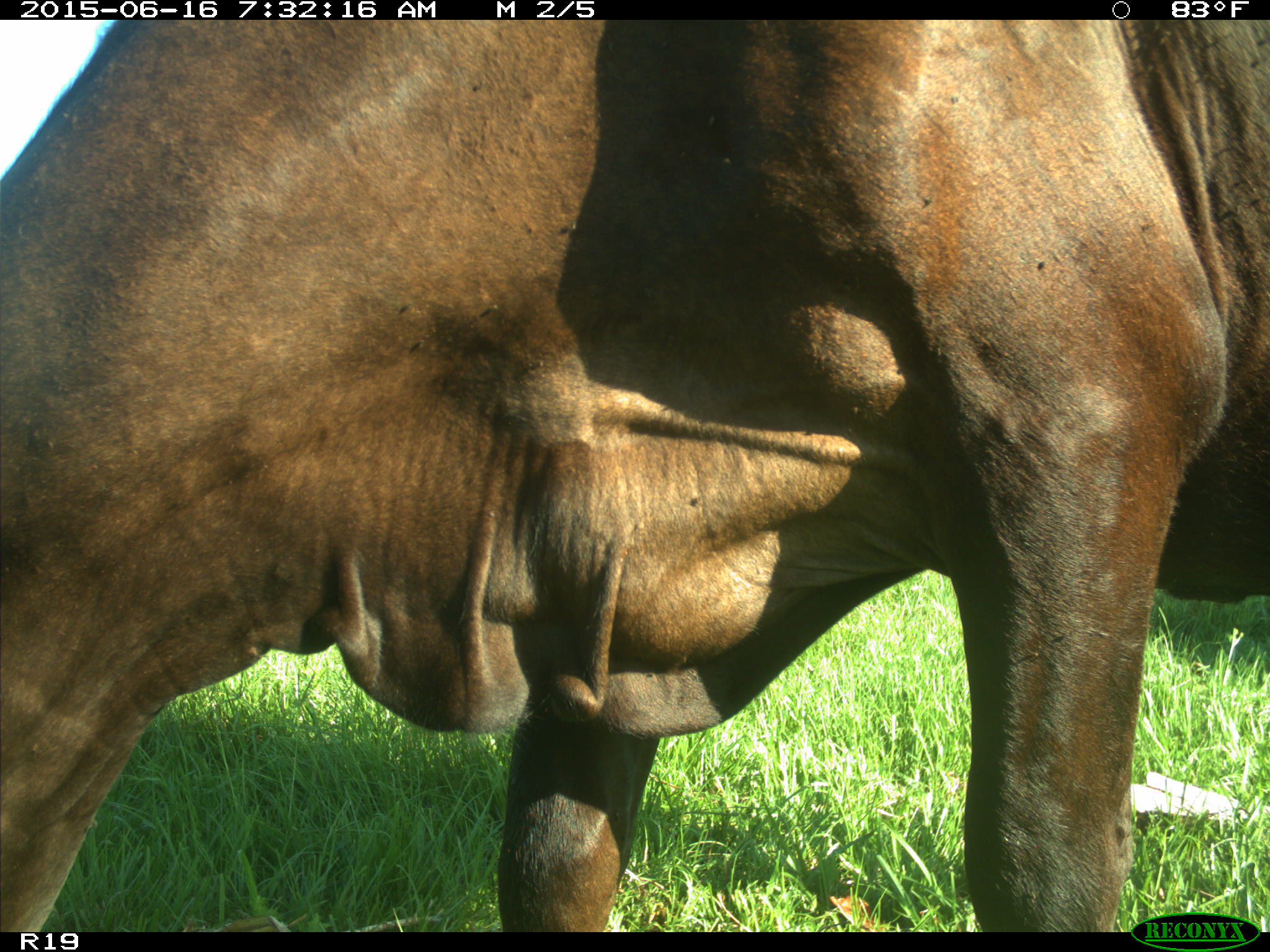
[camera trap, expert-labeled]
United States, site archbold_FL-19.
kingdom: Animalia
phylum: Chordata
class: Mammalia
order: Artiodactyla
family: Bovidae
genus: Bos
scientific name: Bos taurus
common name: domestic cow